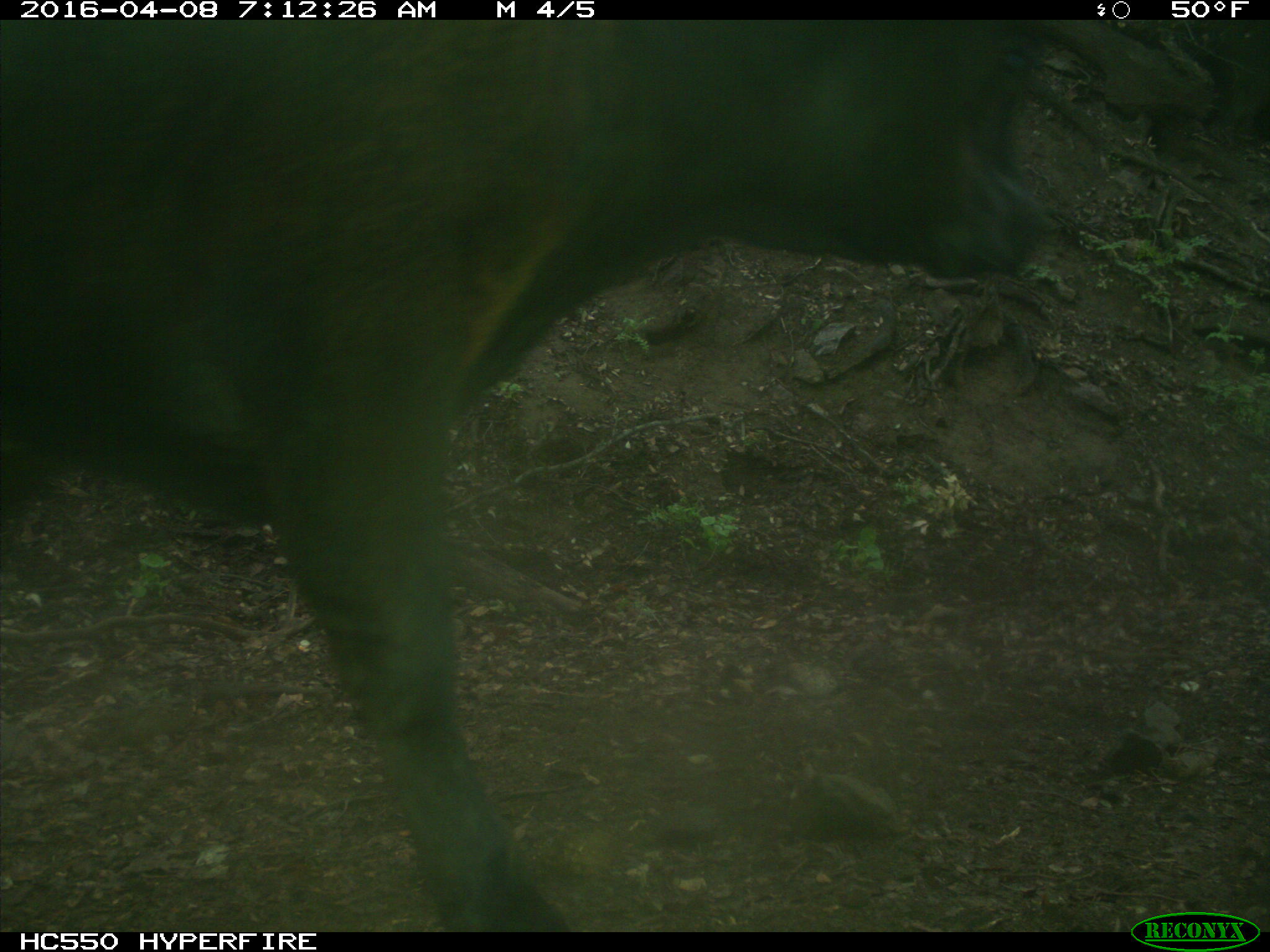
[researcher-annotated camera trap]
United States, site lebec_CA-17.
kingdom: Animalia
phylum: Chordata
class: Mammalia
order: Artiodactyla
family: Bovidae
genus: Bos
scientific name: Bos taurus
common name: domestic cow